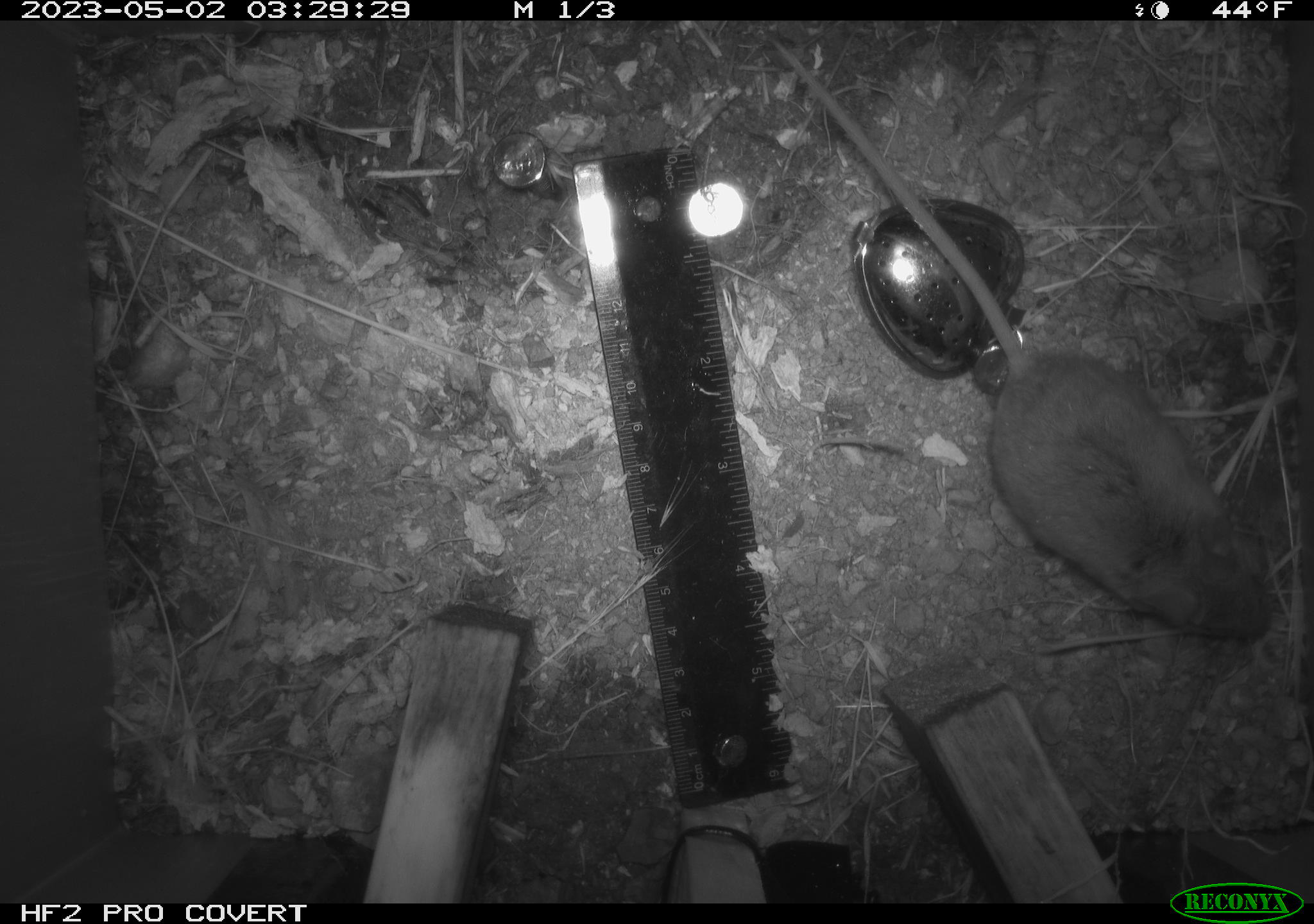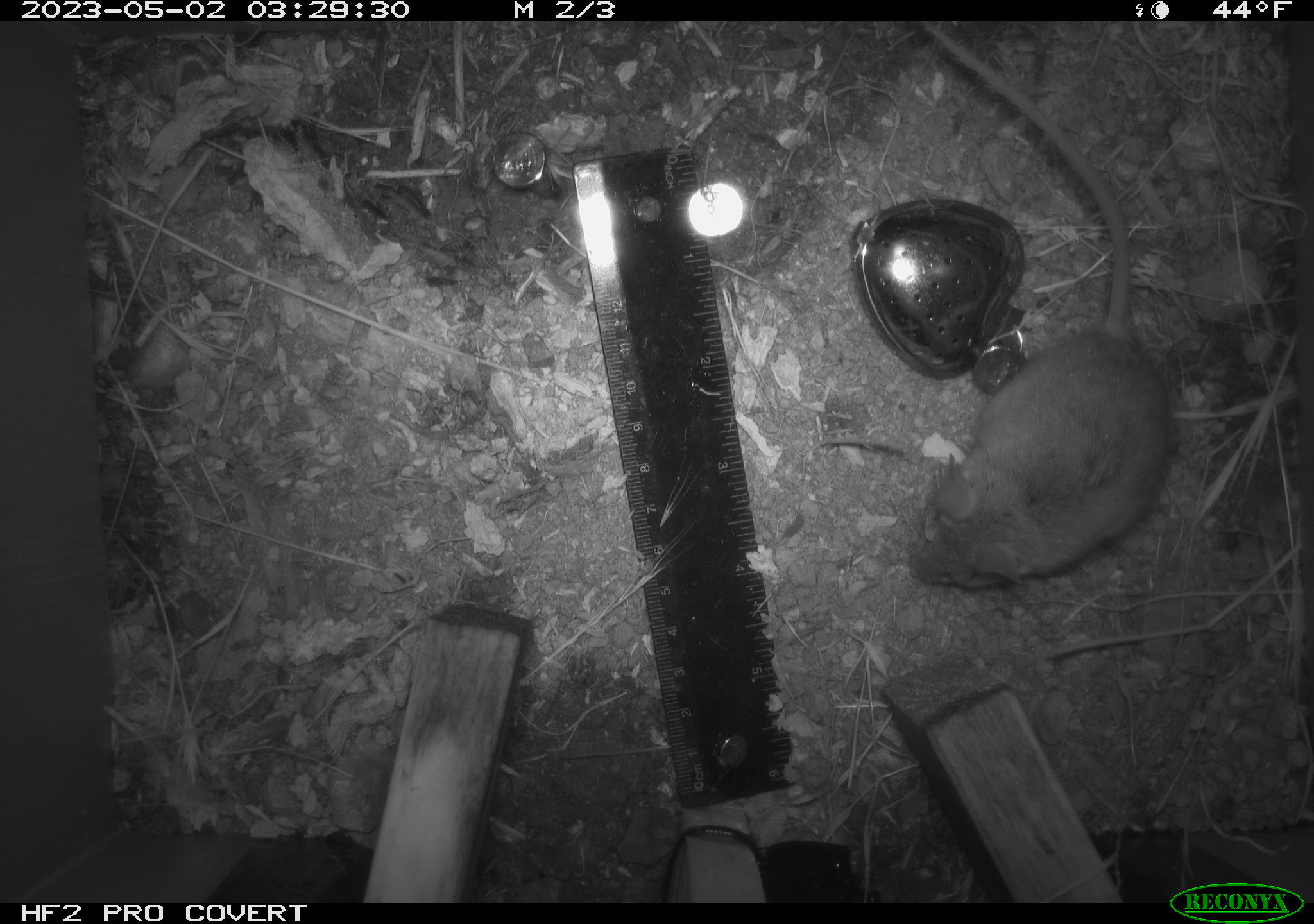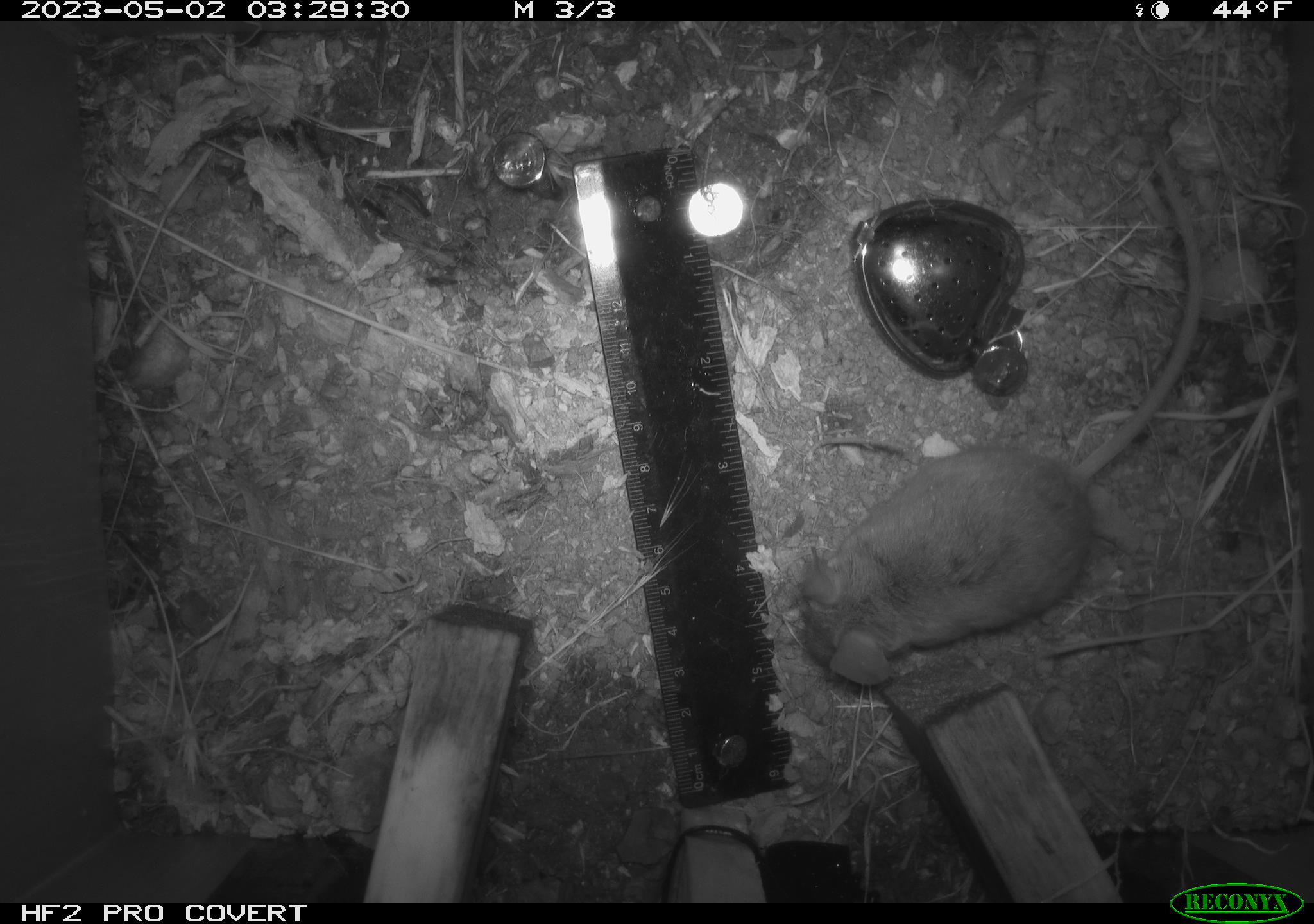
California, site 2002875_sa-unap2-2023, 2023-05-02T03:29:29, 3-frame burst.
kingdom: Animalia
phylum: Chordata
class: Mammalia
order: Rodentia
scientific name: Rodentia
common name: mouse species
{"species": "mouse species (Rodentia)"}